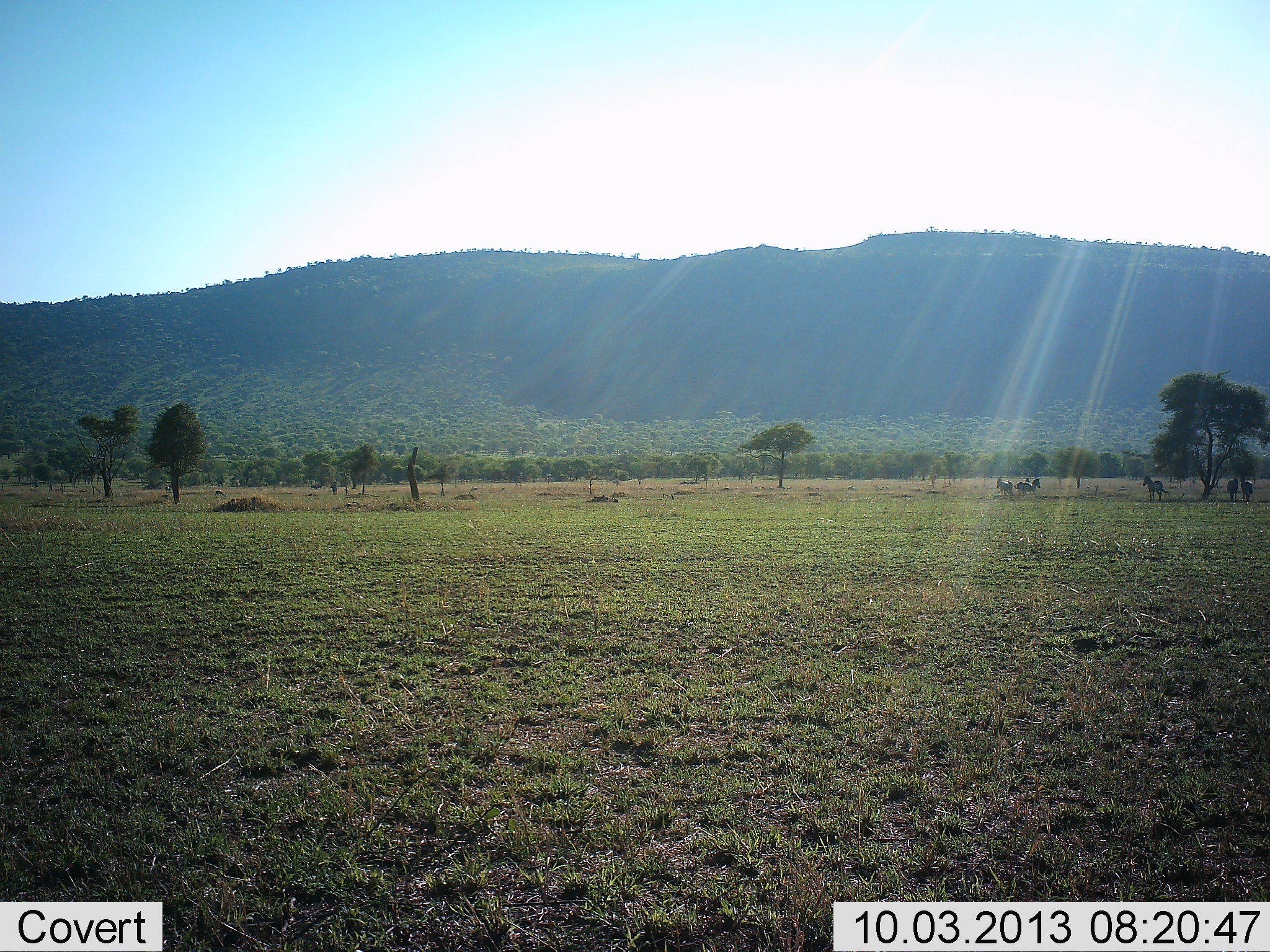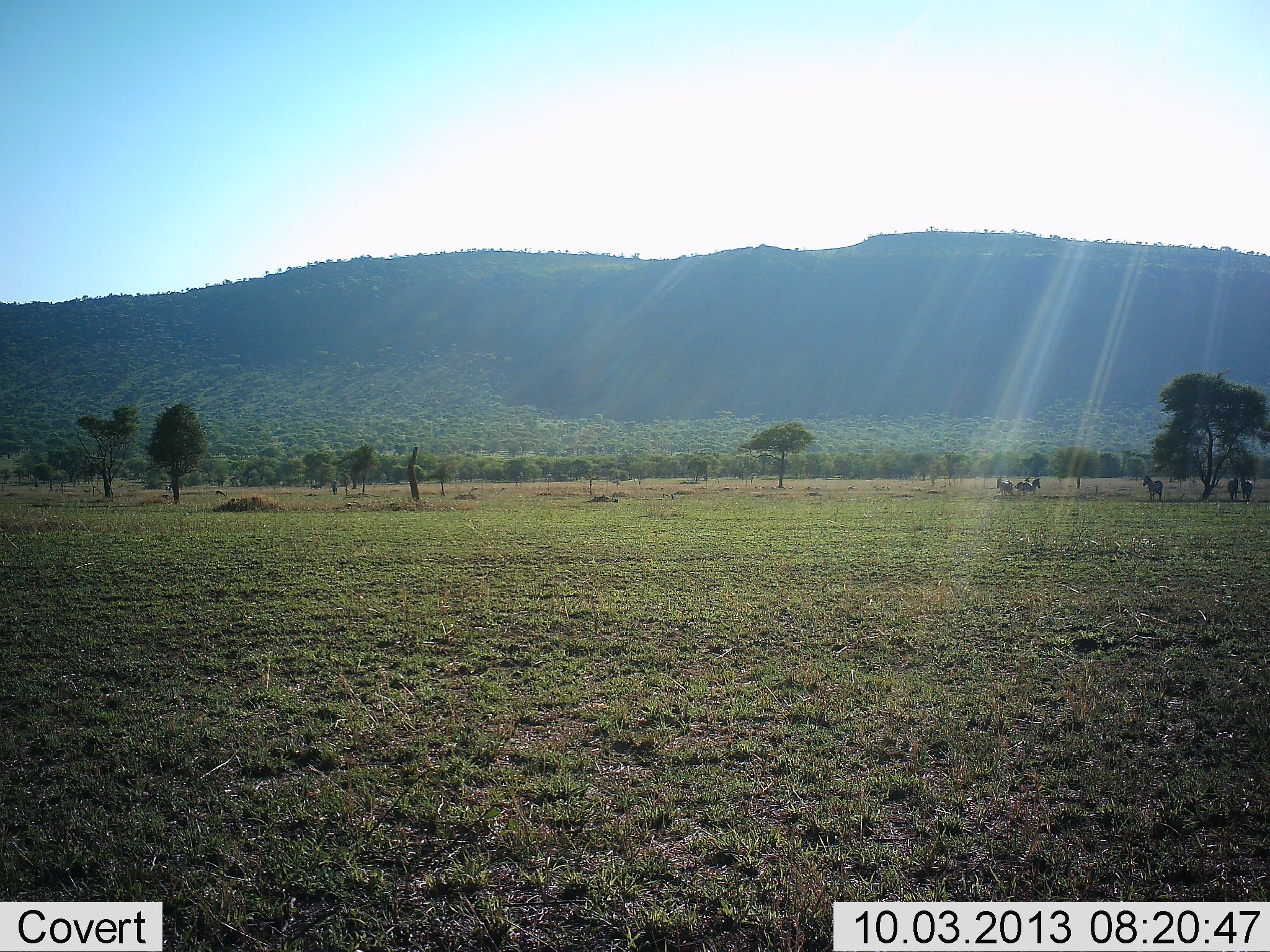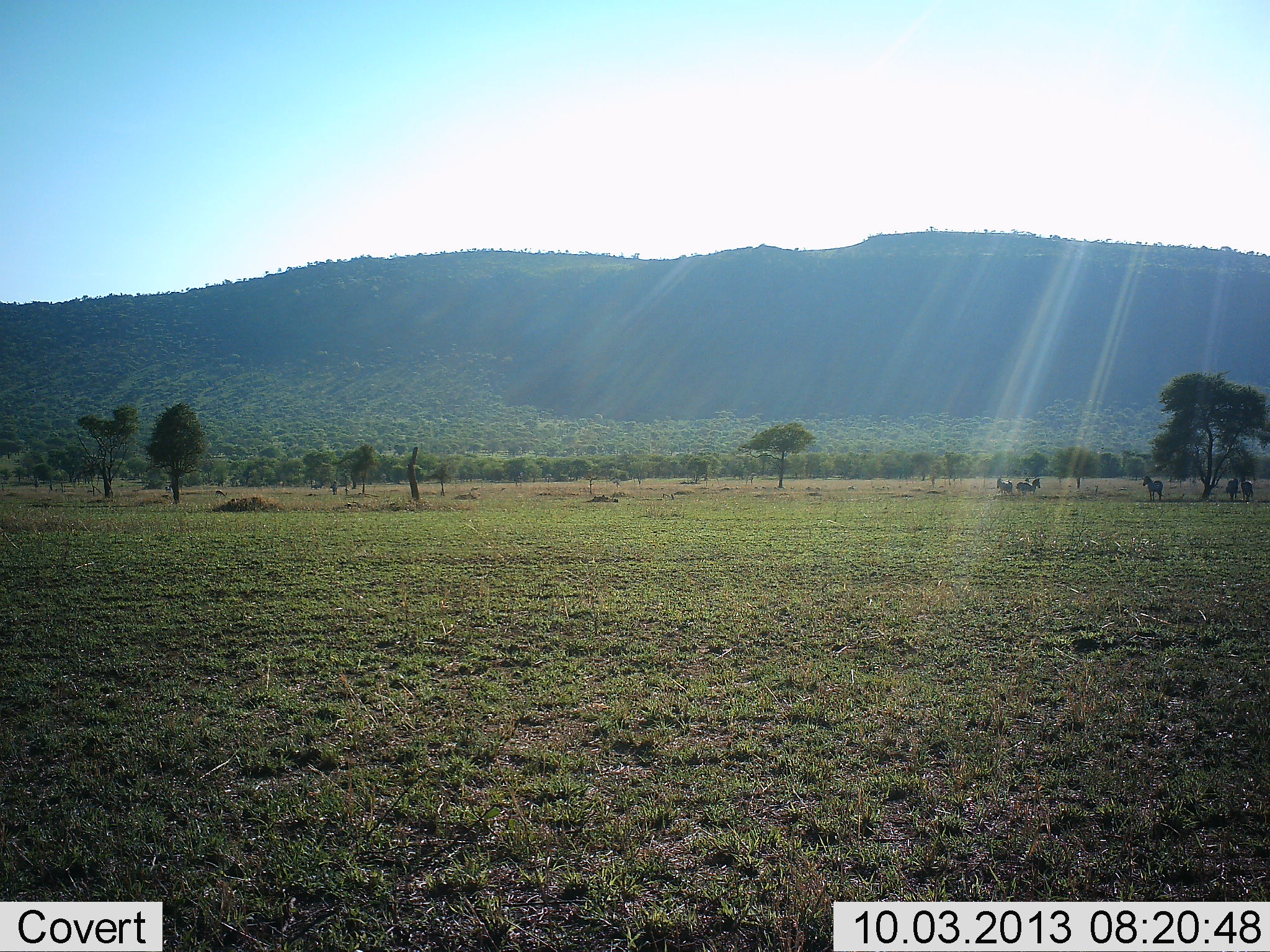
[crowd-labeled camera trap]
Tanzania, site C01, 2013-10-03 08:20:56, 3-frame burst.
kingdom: Animalia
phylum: Chordata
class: Mammalia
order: Perissodactyla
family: Equidae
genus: Equus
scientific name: Equus quagga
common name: plains zebra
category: zebra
Zebra (plains zebra) (Equus quagga), count 5. Behavior (volunteer vote fractions): standing 100%, resting 10%, moving 0%, interacting 0%. Young present (vote fraction): 0%. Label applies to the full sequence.